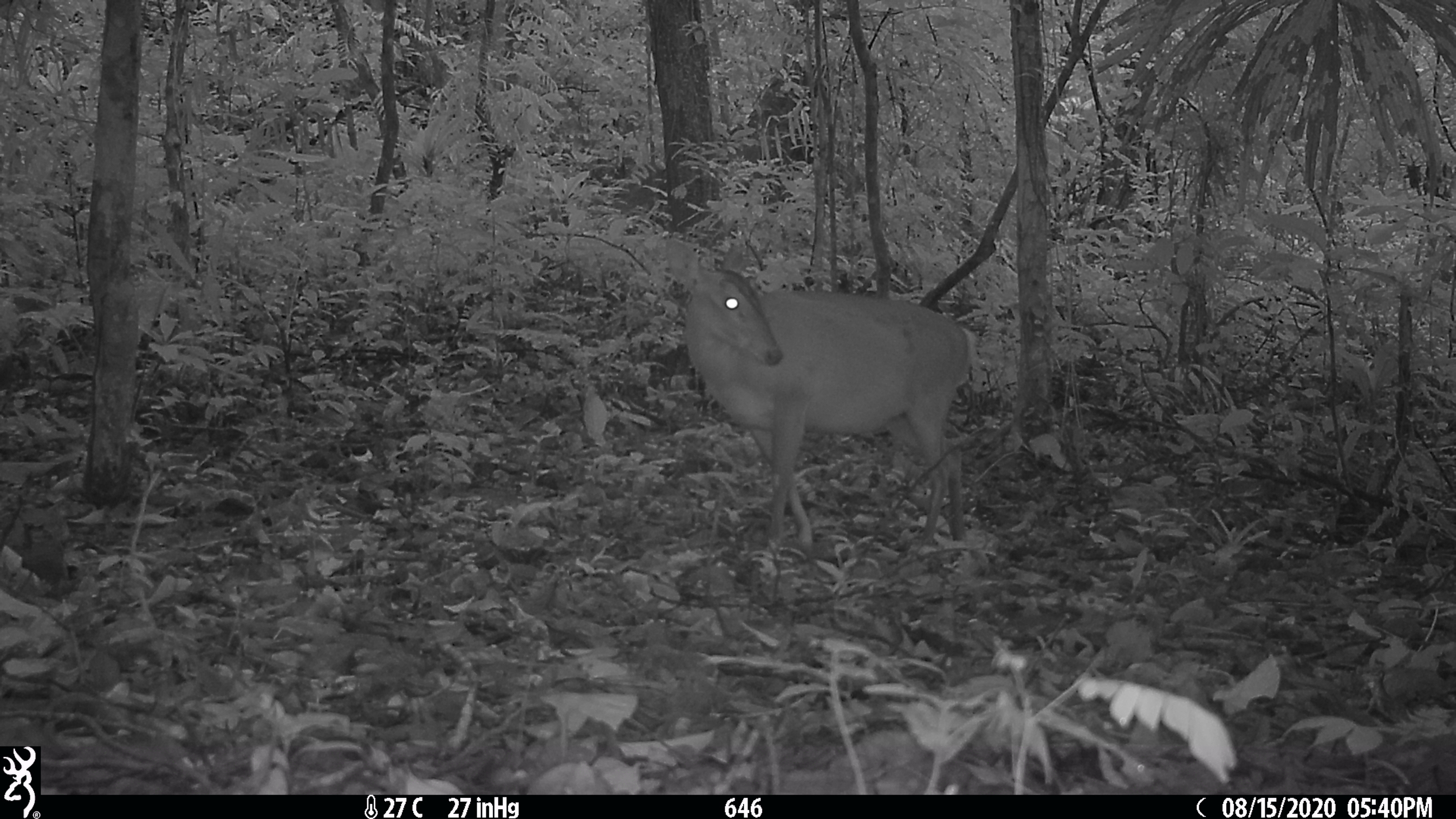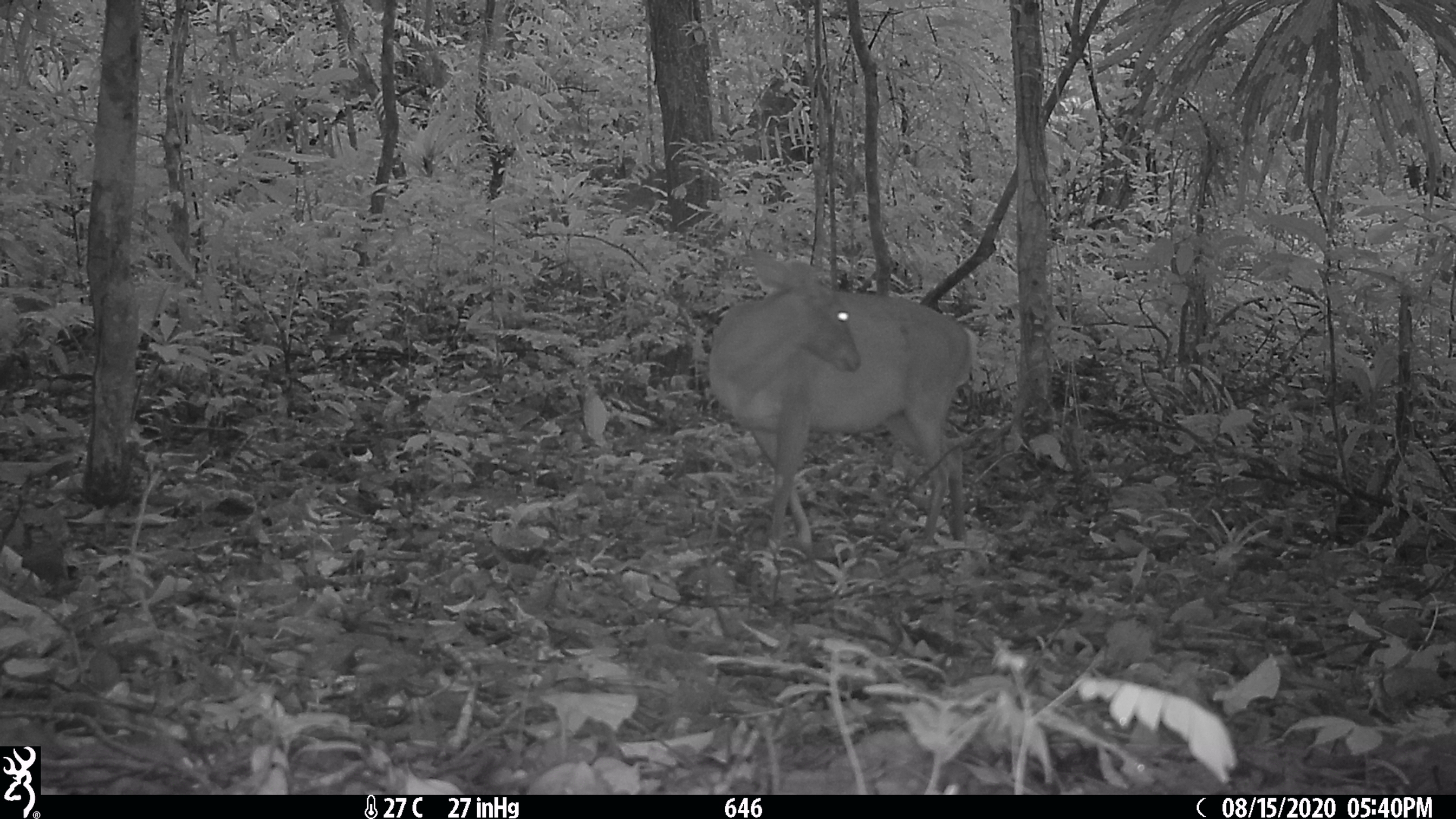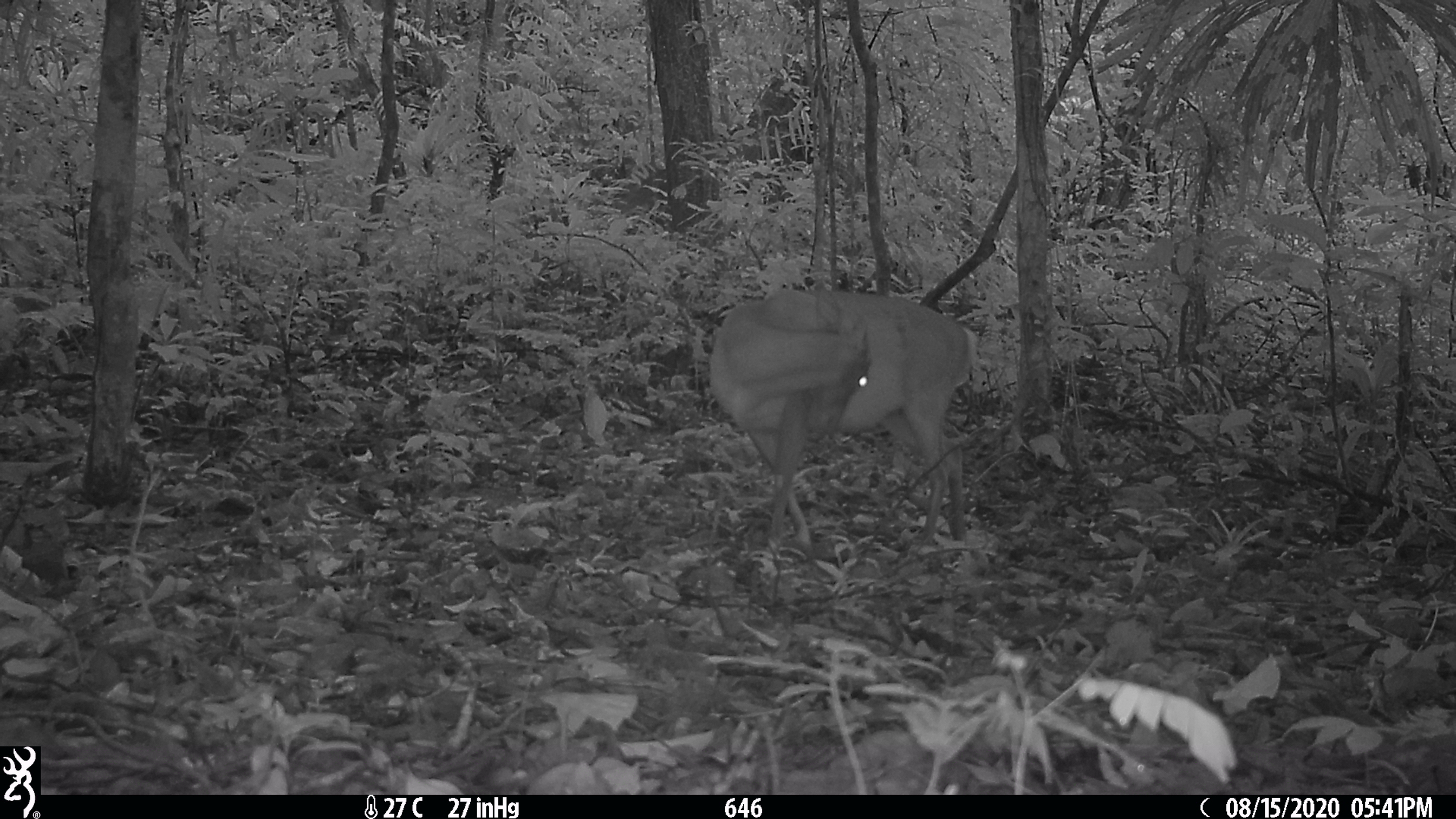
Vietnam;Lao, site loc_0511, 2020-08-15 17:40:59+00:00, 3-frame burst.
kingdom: Animalia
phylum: Chordata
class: Mammalia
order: Artiodactyla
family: Cervidae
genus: Muntiacus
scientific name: Muntiacus vuquangensis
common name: large-antlered muntjac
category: large antlered muntjac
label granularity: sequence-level